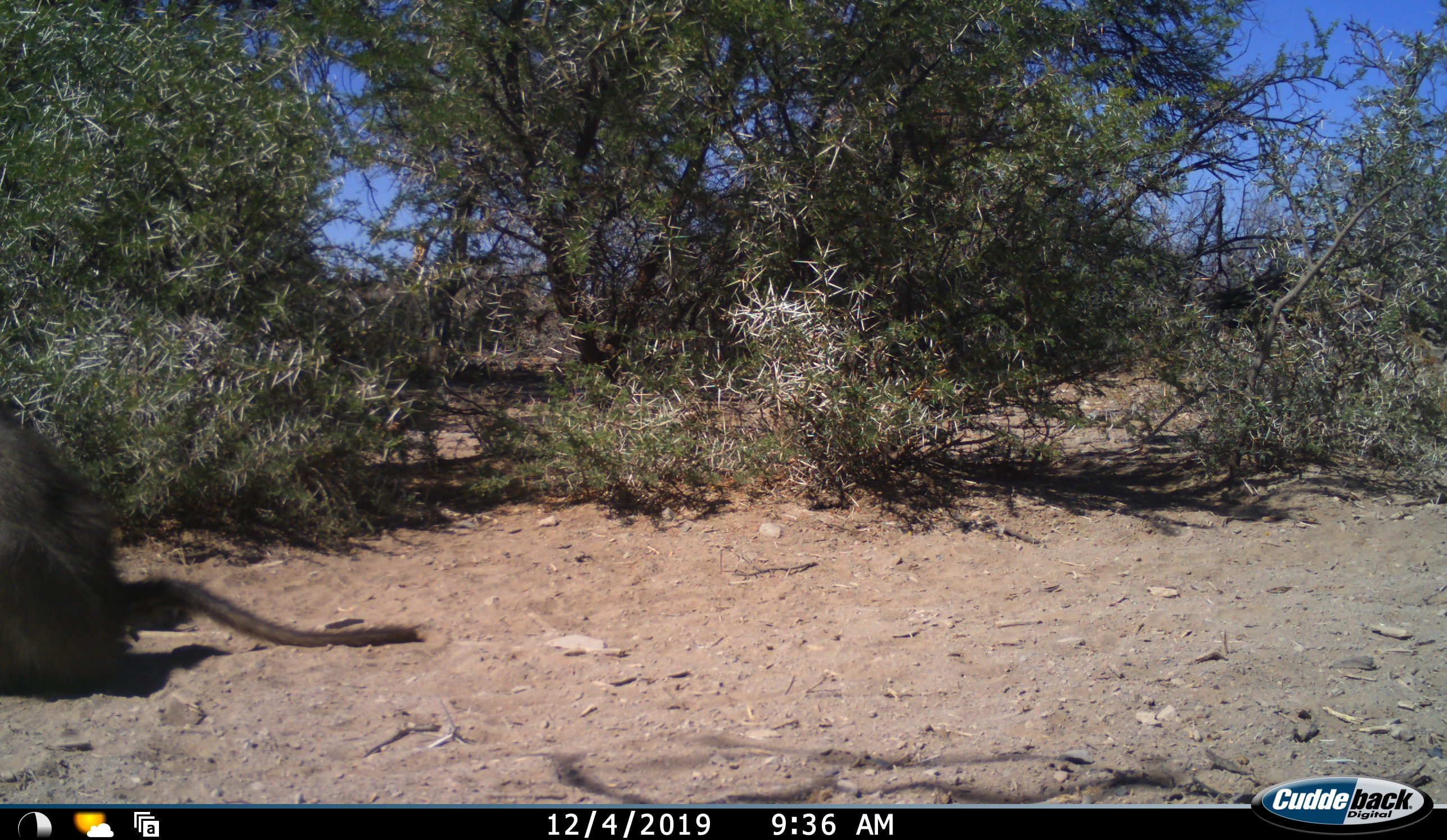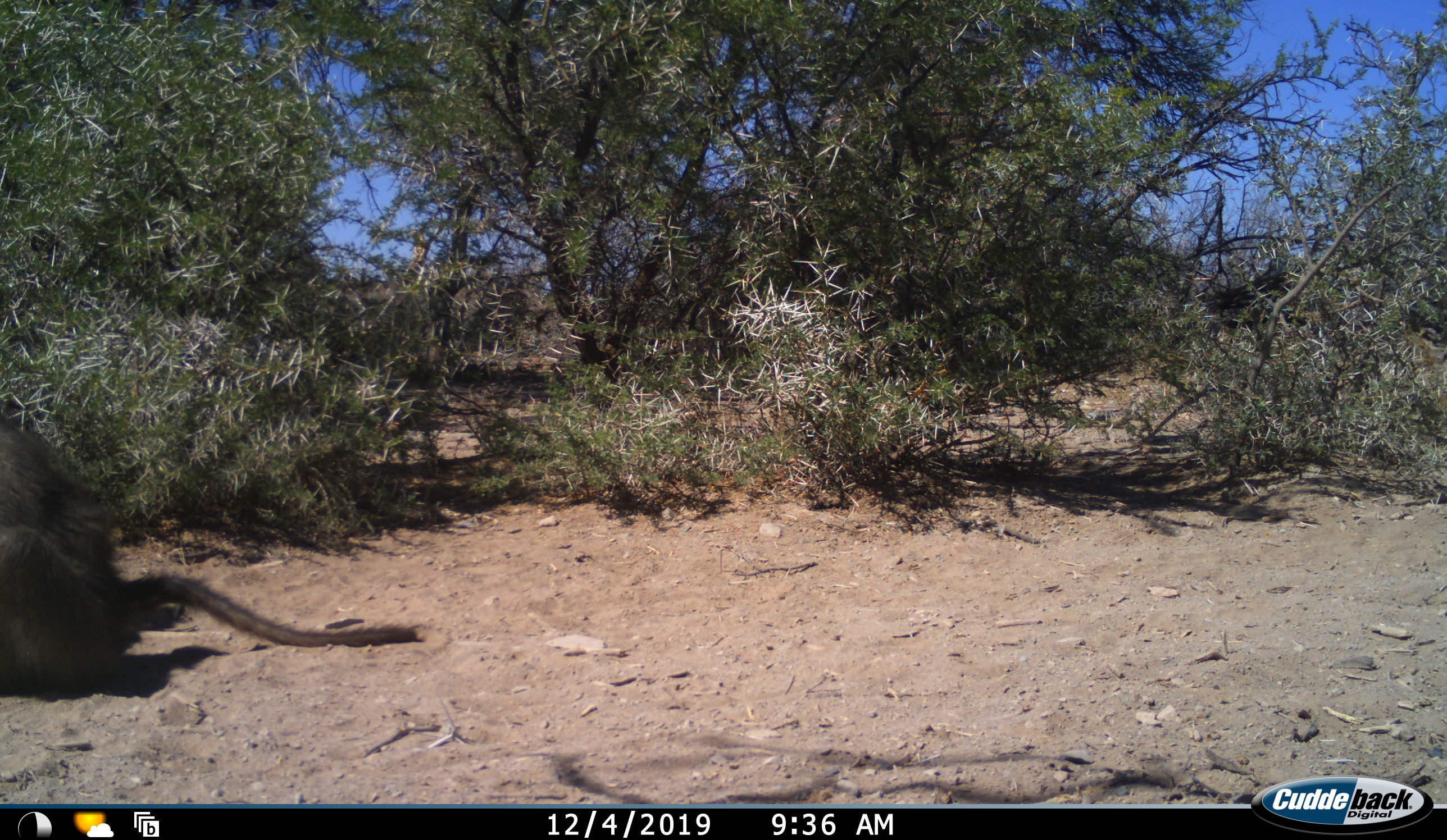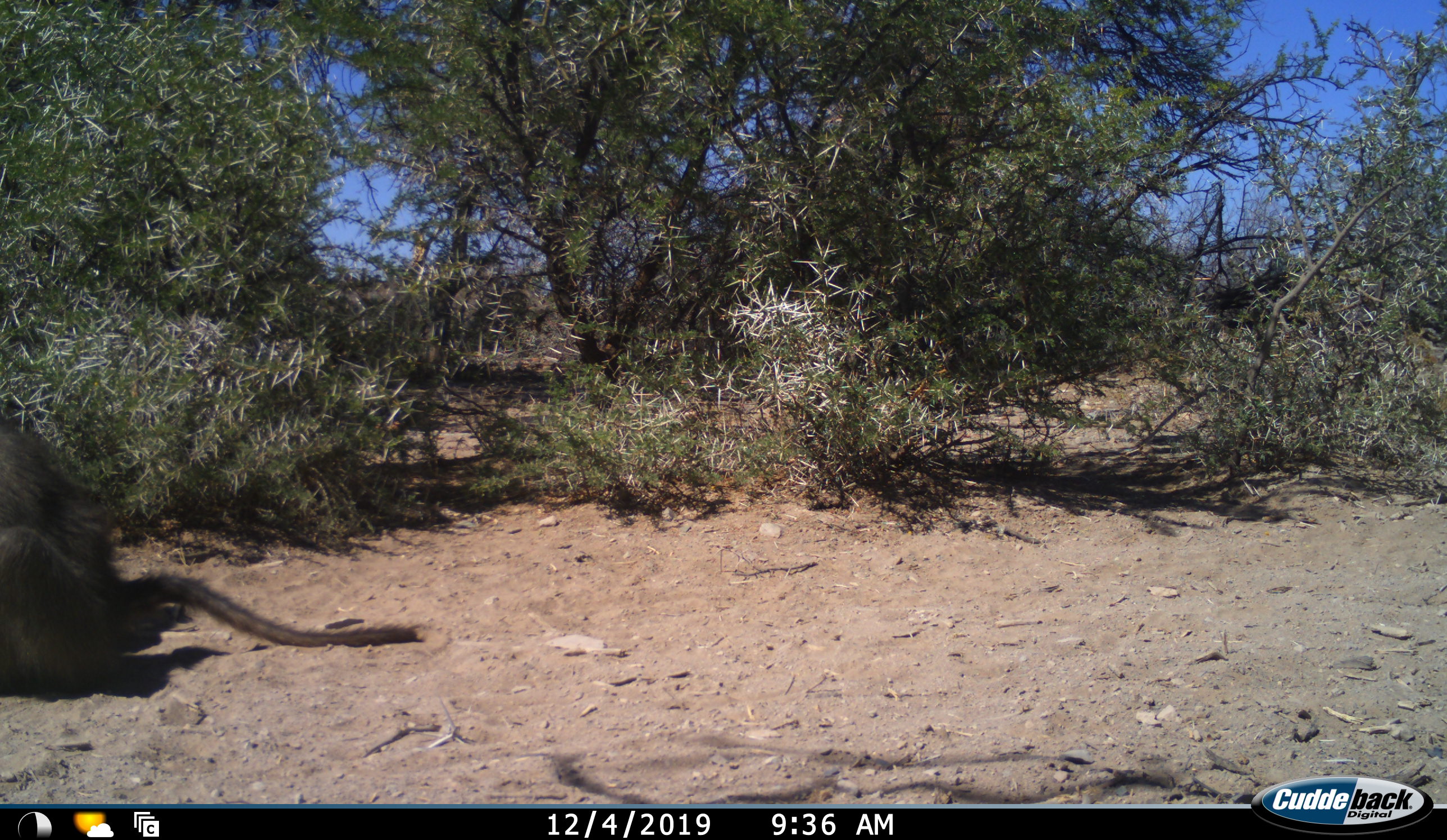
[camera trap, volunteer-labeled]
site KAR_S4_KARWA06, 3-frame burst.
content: unidentified animal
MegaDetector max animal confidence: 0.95